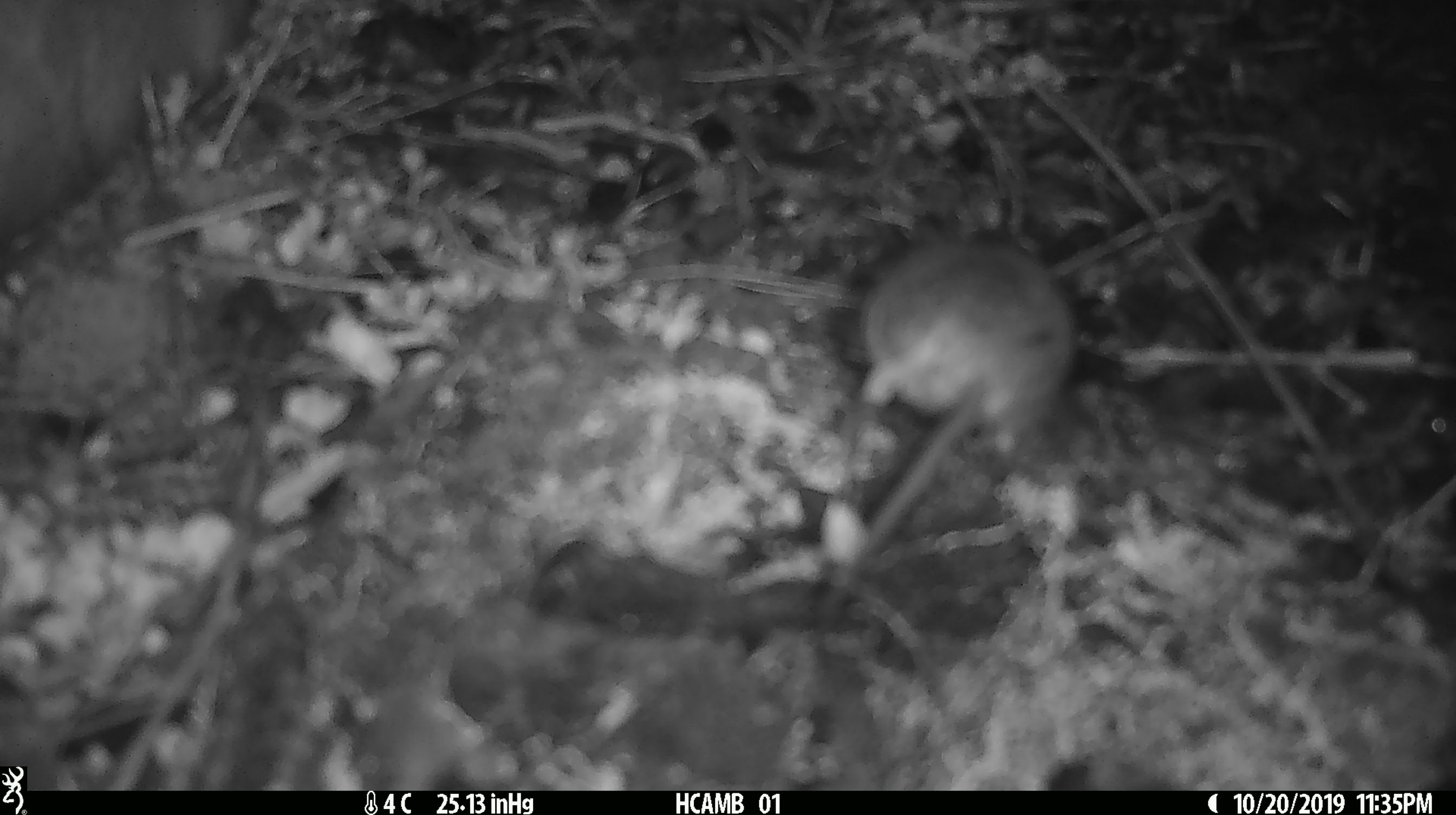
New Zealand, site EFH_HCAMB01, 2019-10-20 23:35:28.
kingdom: Animalia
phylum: Chordata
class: Mammalia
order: Rodentia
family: Muridae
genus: Mus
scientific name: Mus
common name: mouse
Mouse (Mus).